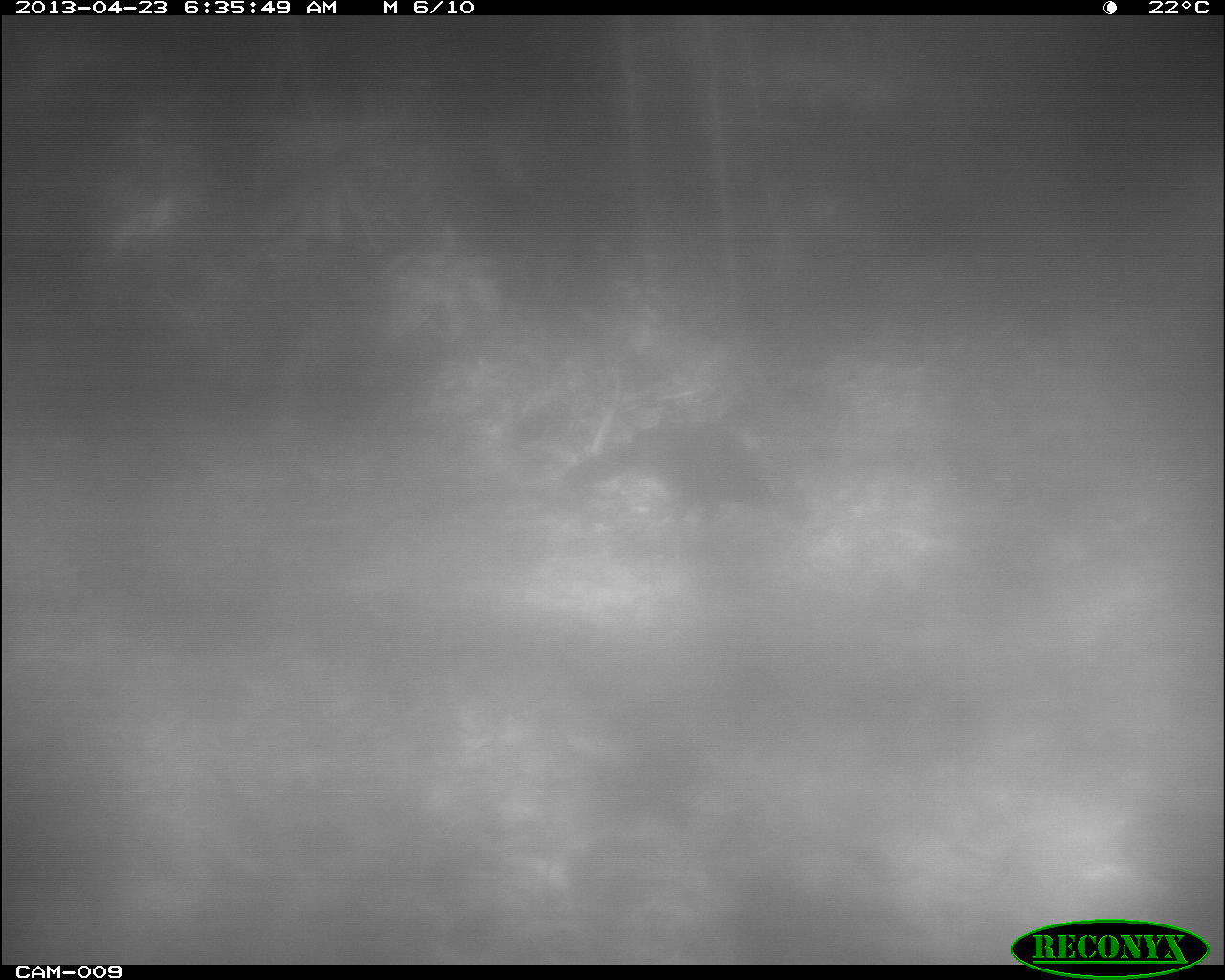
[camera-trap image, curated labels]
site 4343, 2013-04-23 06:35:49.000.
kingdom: Animalia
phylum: Chordata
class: Aves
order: Galliformes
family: Cracidae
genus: Crax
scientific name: Crax rubra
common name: great curassow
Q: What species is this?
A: Crax rubra (great curassow).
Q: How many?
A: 1.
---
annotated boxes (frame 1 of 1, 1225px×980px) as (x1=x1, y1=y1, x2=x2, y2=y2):
crax rubra: (x1=557, y1=417, x2=810, y2=538)